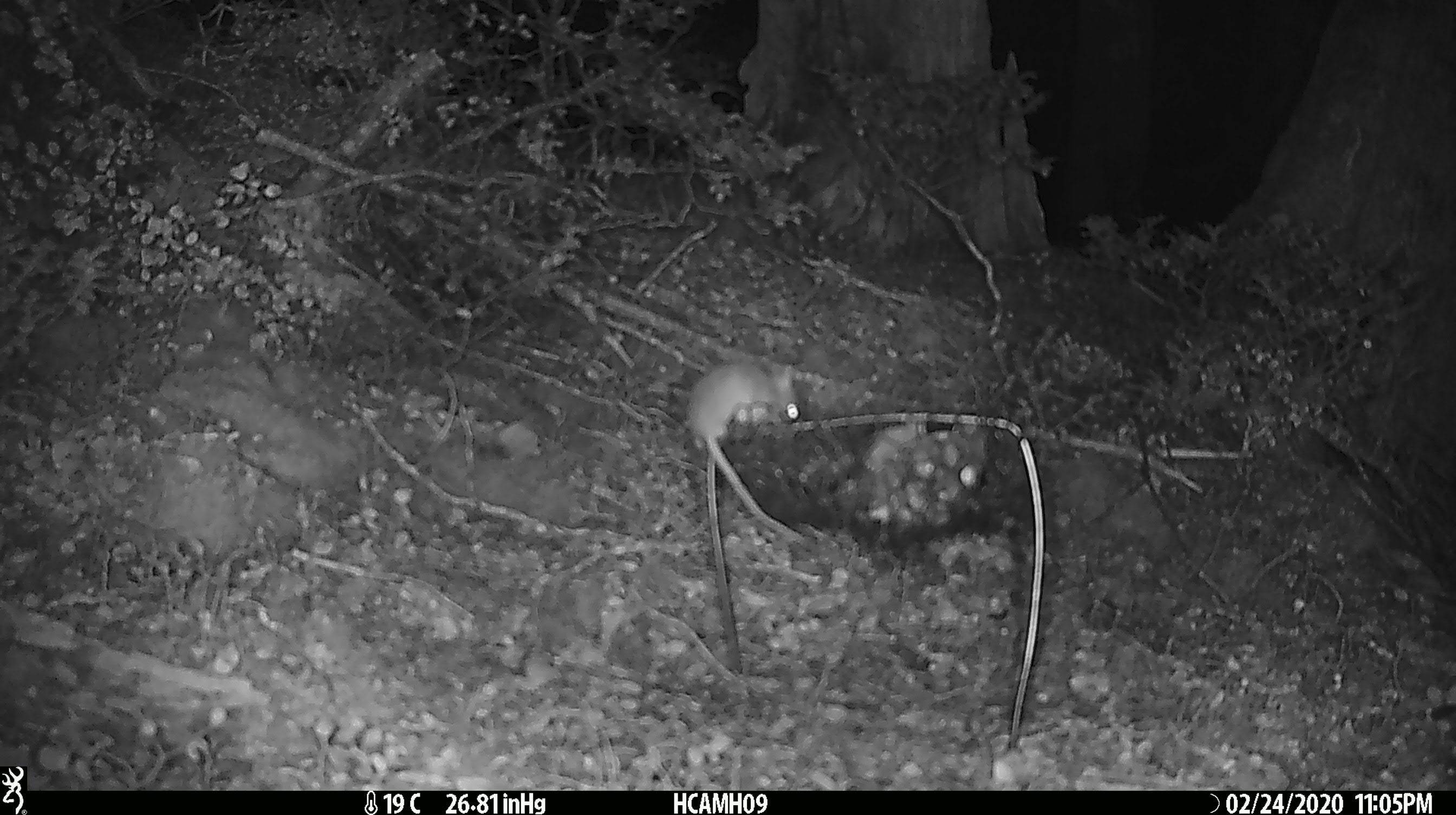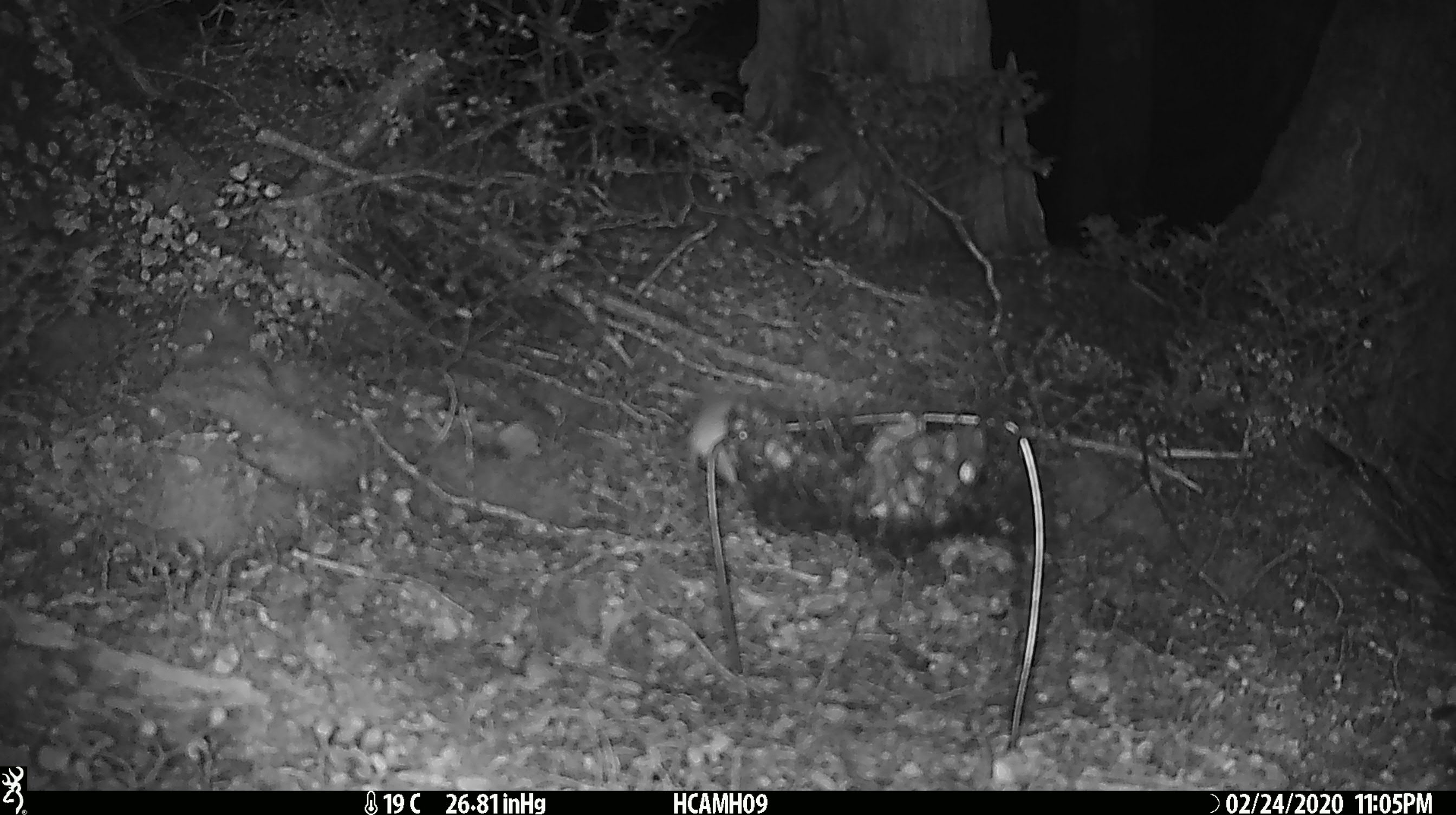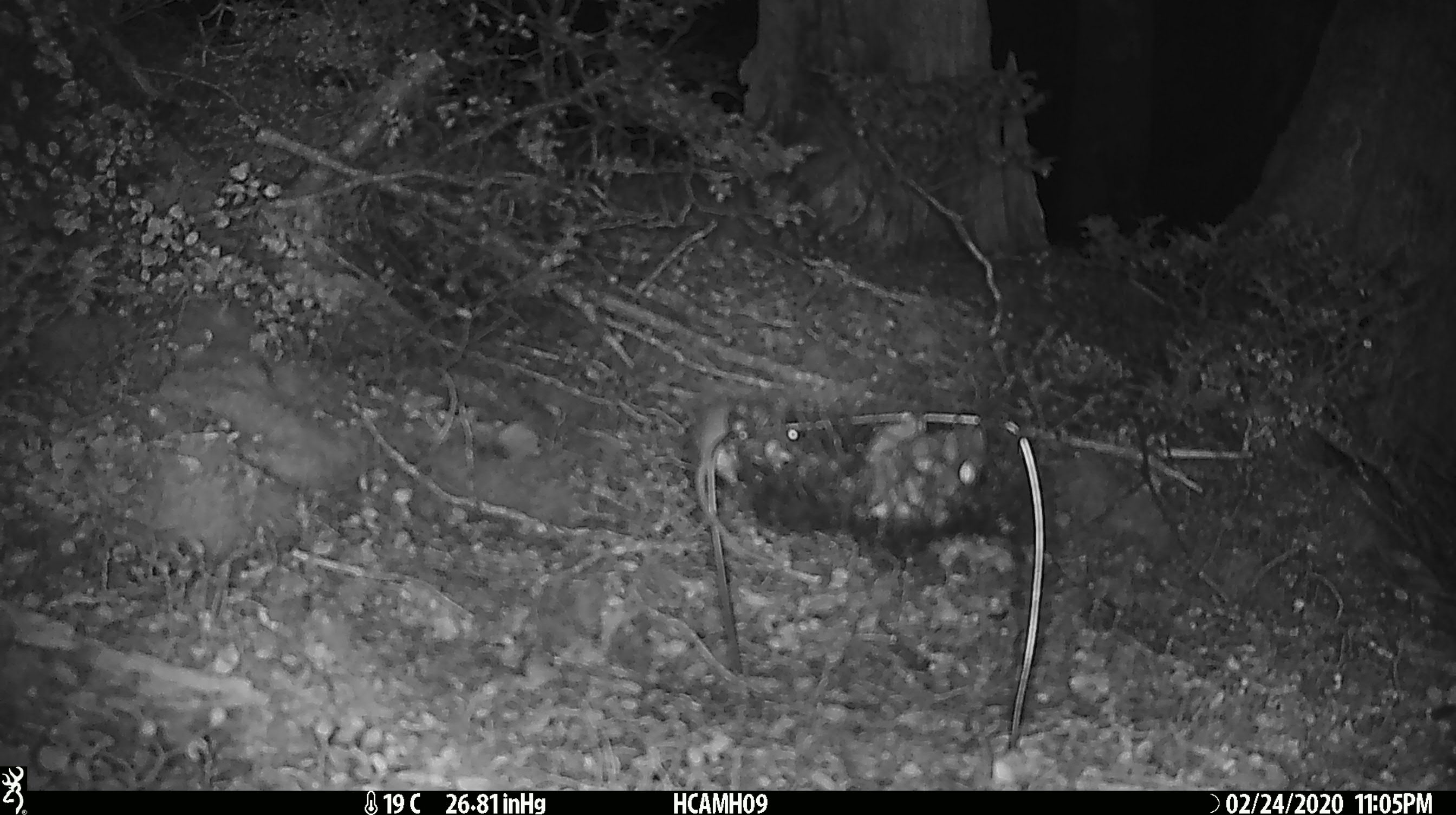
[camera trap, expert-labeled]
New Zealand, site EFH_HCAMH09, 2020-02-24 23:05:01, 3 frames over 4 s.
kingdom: Animalia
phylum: Chordata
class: Mammalia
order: Rodentia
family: Muridae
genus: Mus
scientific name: Mus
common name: mouse